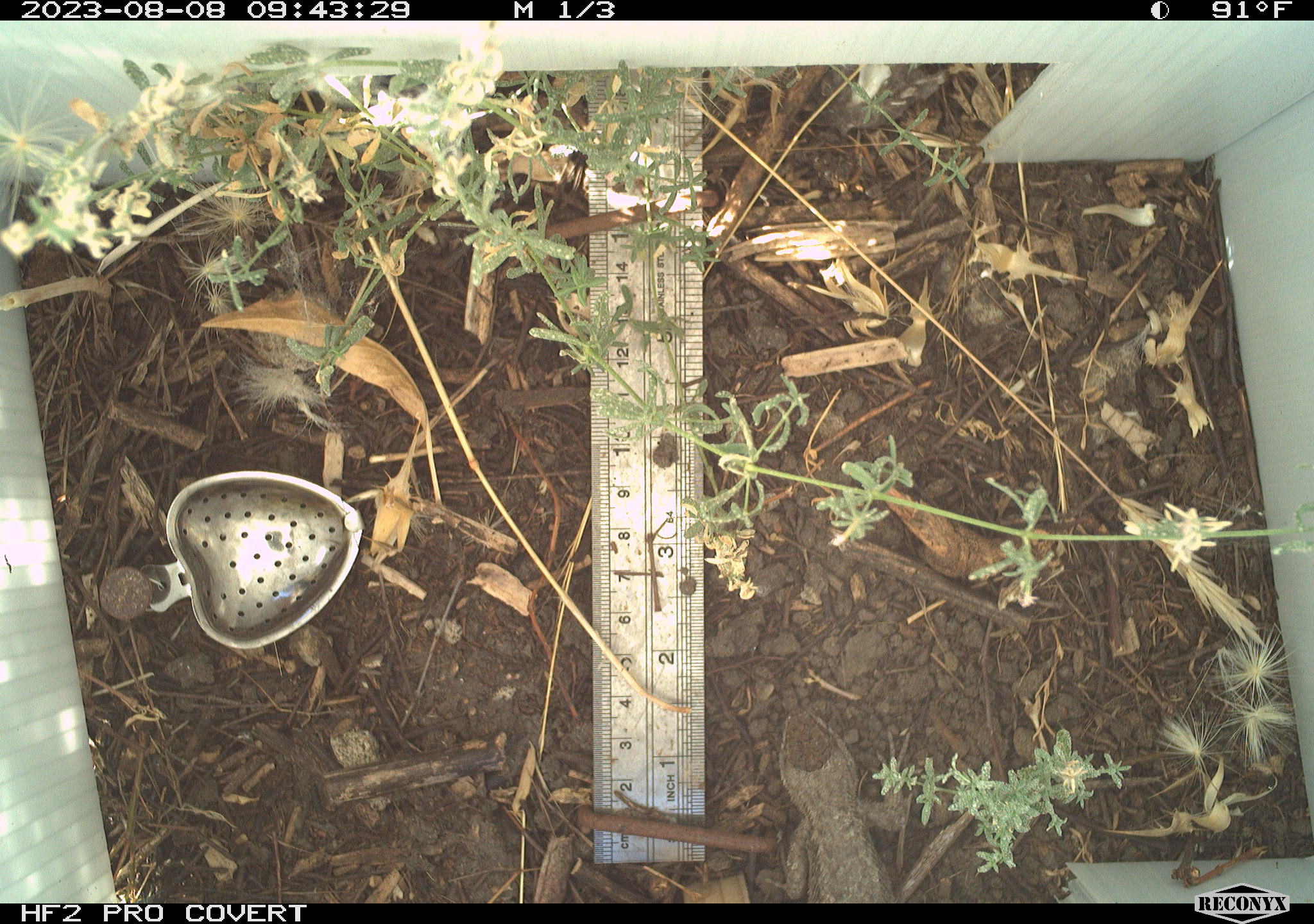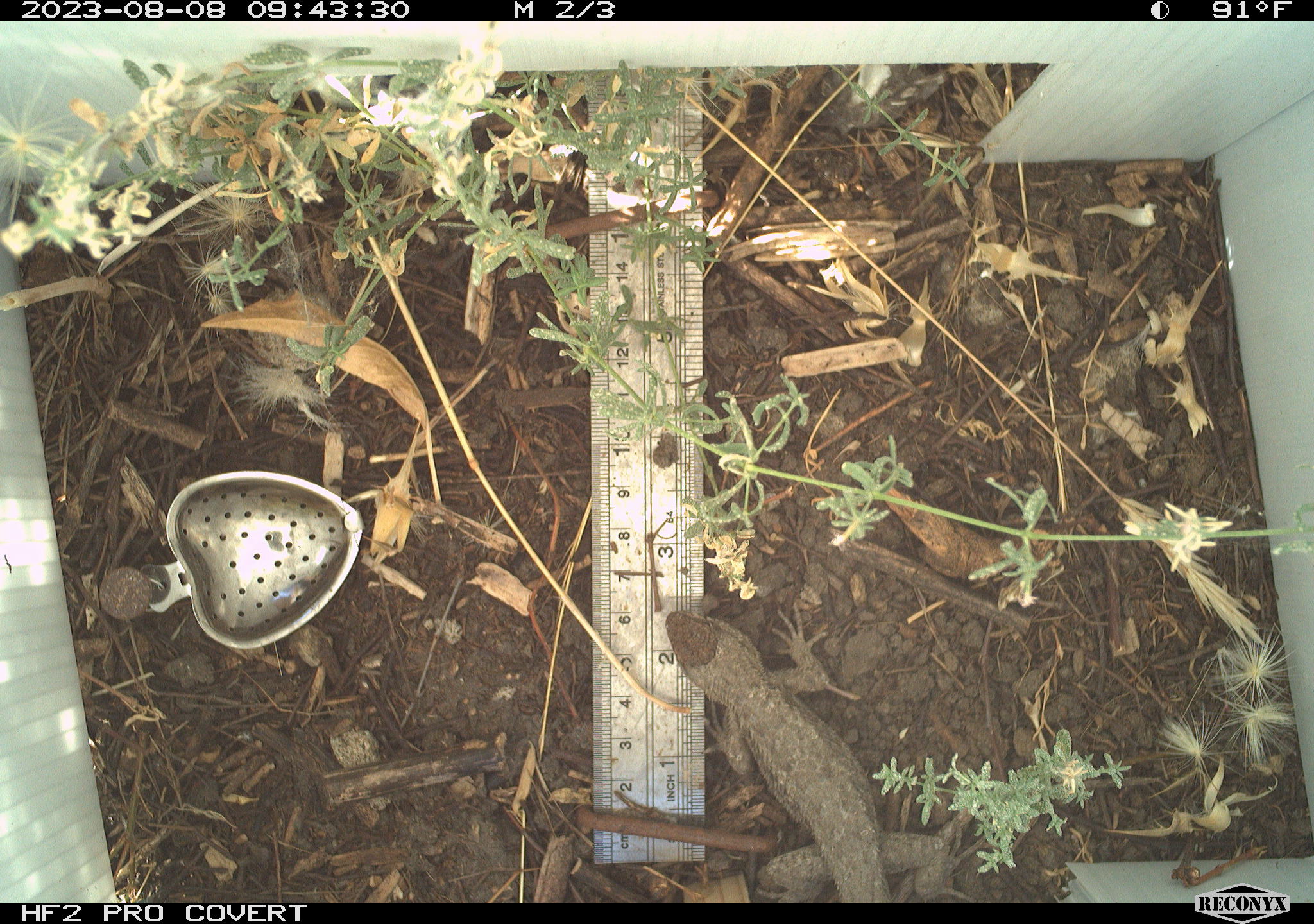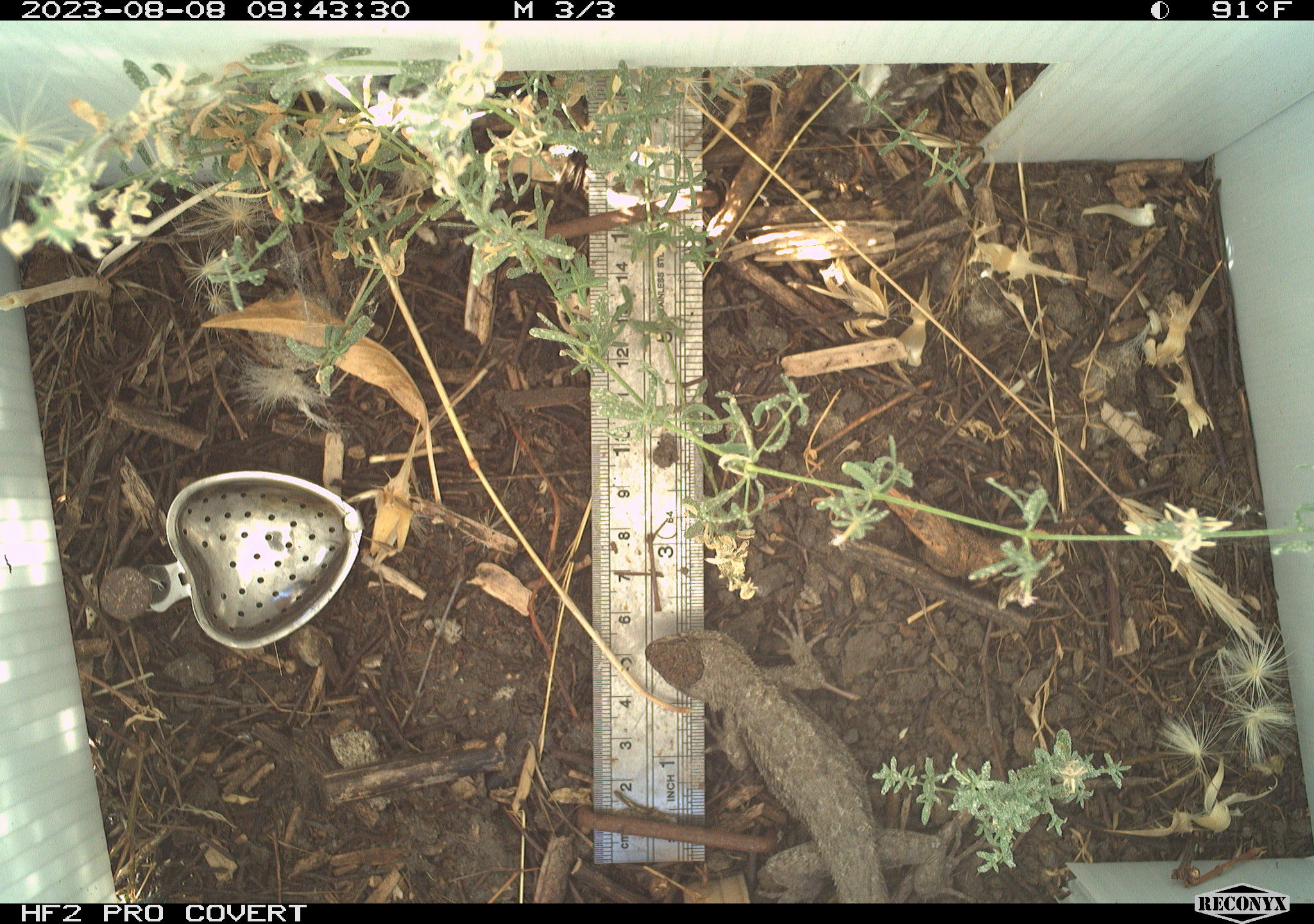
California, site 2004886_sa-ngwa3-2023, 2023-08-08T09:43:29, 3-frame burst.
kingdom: Animalia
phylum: Chordata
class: Reptilia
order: Squamata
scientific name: Squamata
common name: lizards and snakes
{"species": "lizards and snakes (Squamata)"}